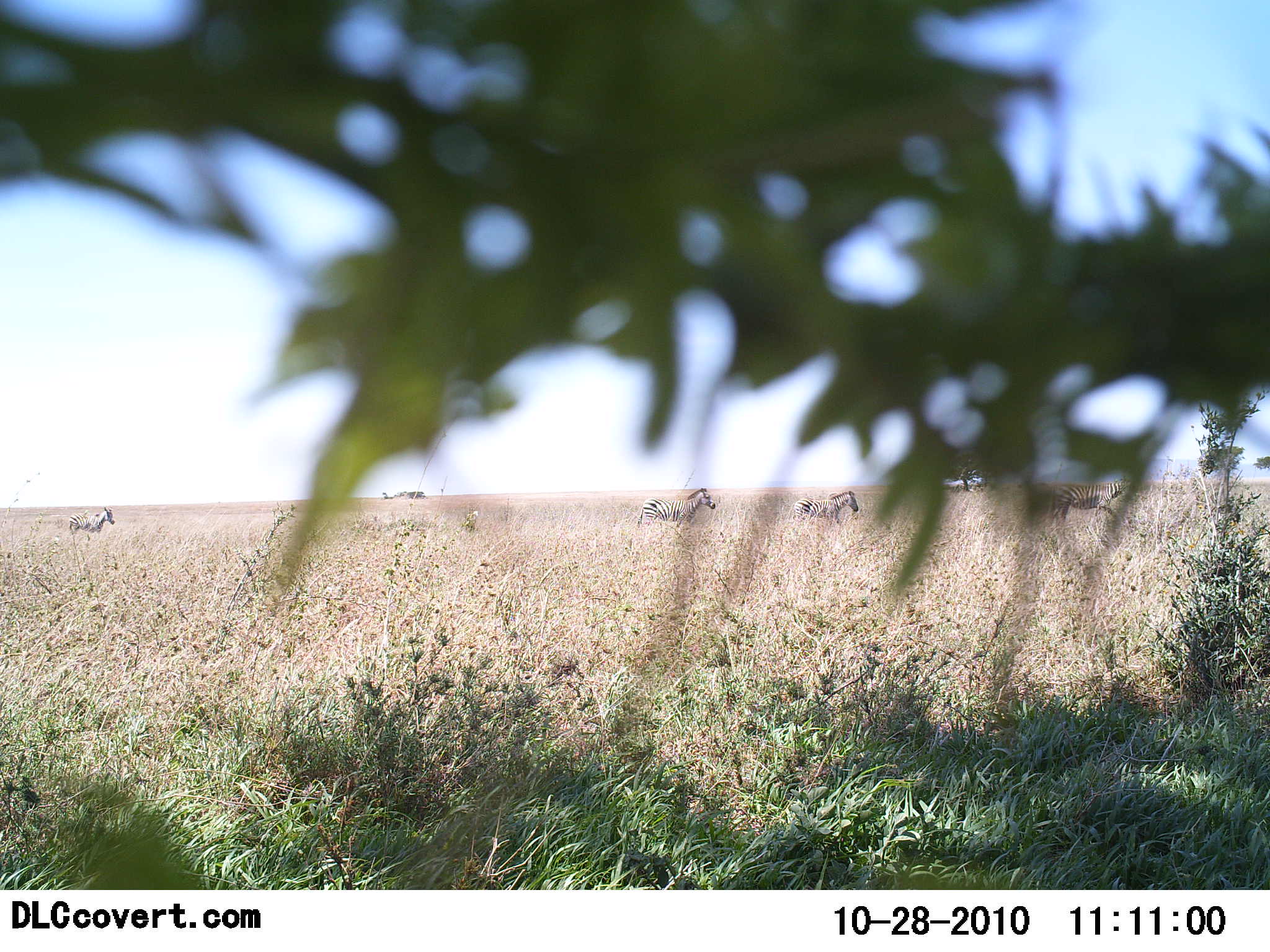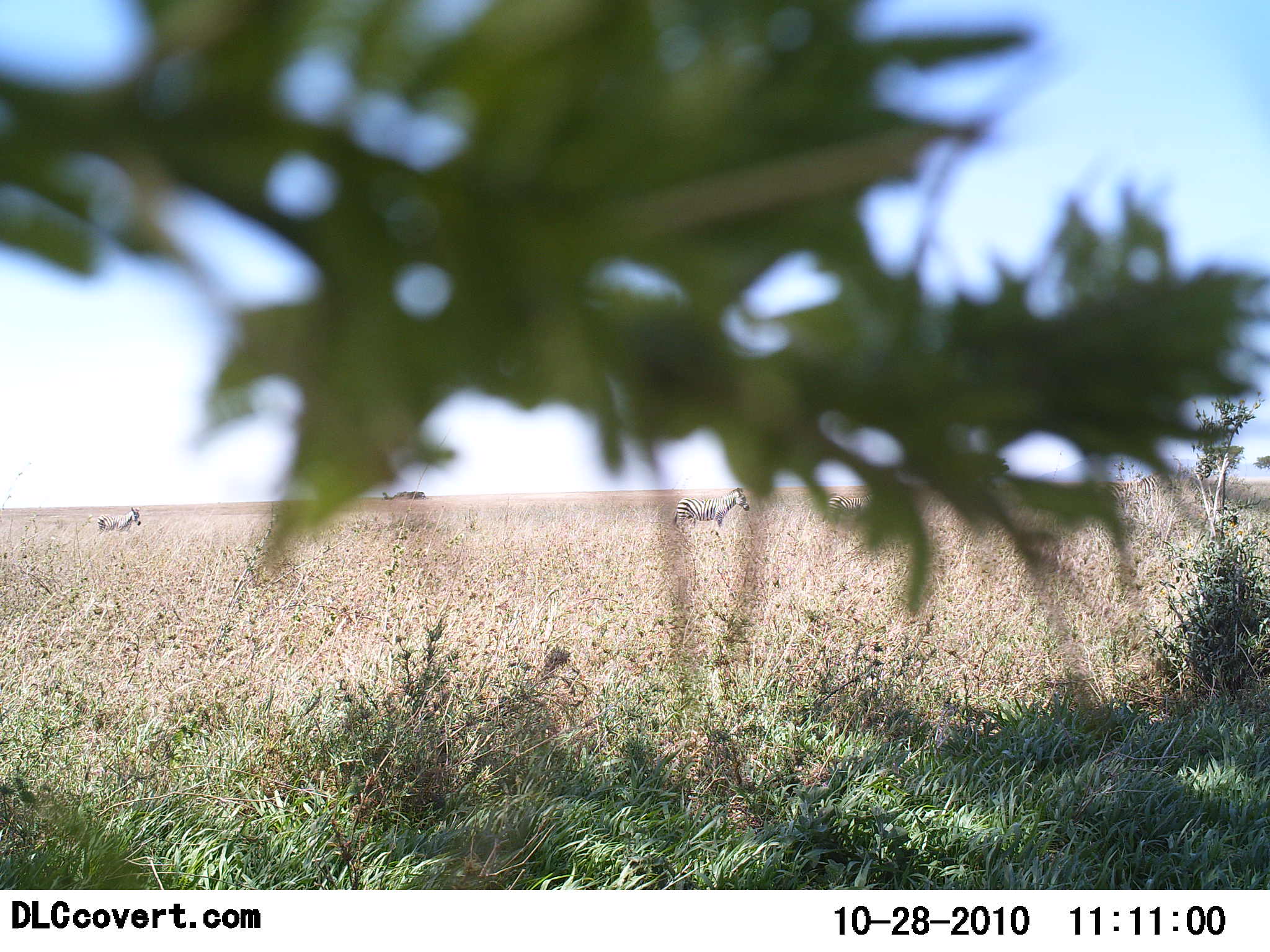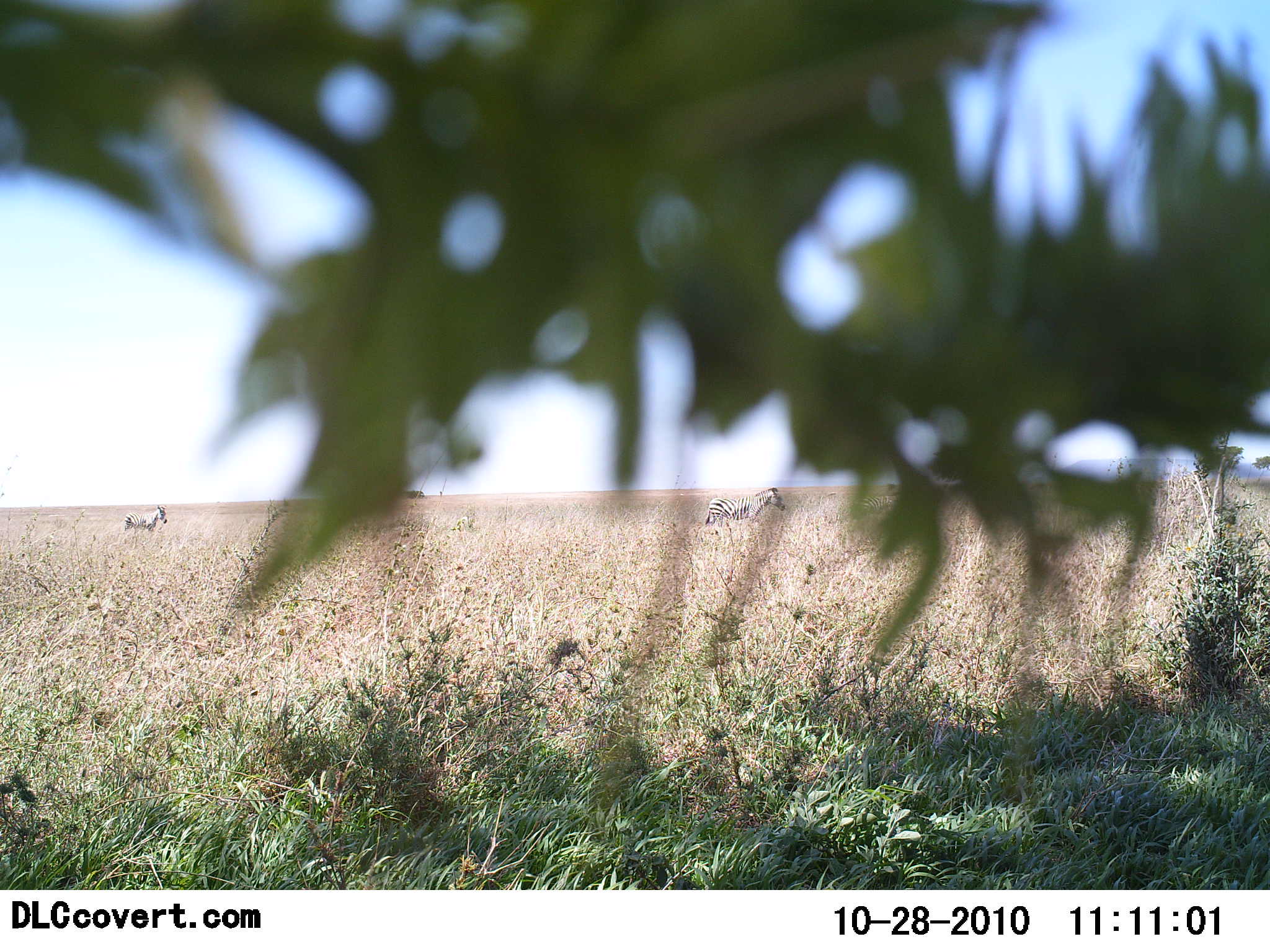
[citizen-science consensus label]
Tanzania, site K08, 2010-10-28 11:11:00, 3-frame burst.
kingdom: Animalia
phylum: Chordata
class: Mammalia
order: Perissodactyla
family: Equidae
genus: Equus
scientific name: Equus quagga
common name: plains zebra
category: zebra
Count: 3.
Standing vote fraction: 25%.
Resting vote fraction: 0%.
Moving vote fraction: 80%.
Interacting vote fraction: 0%.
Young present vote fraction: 0%.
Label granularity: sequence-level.